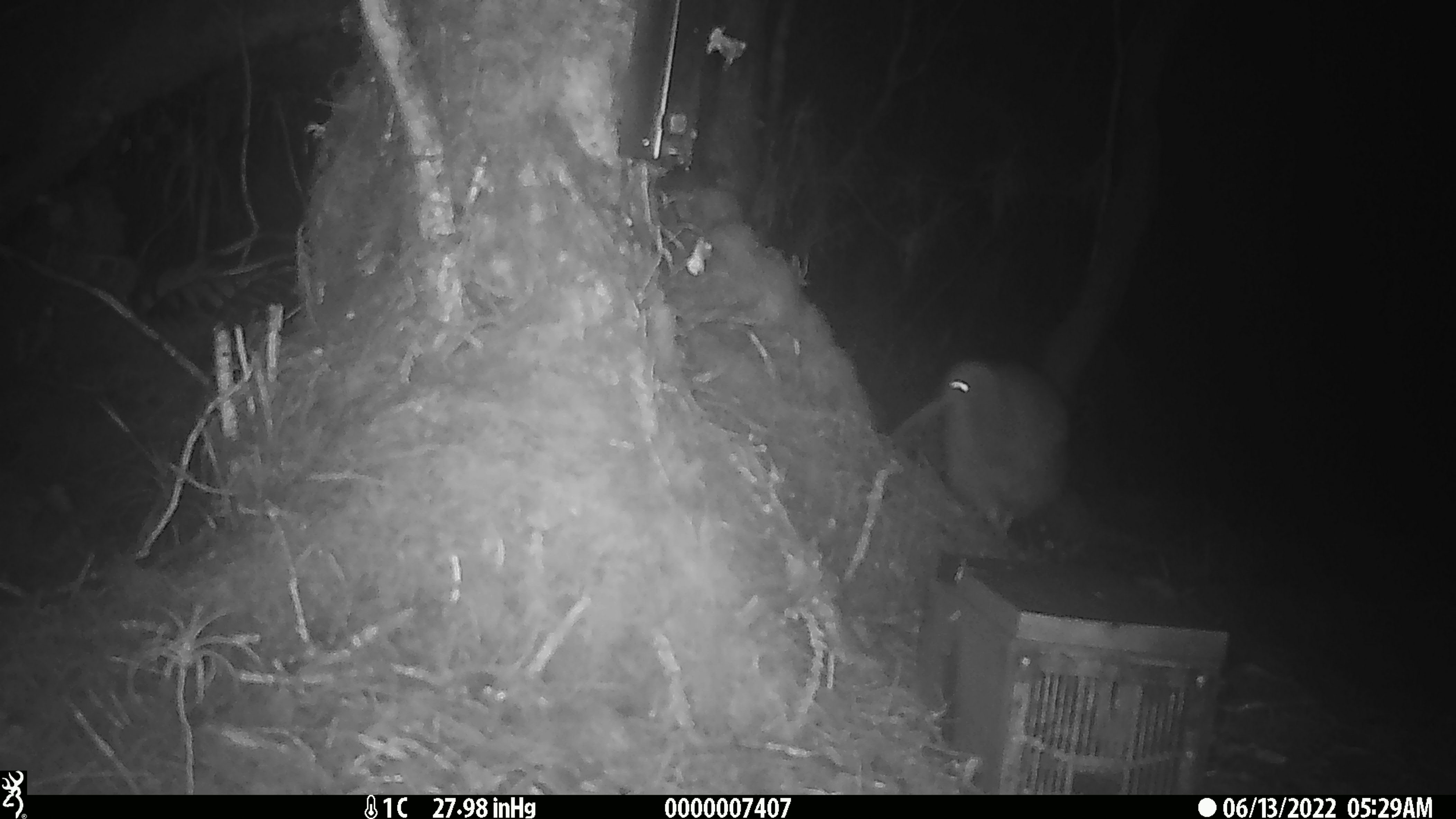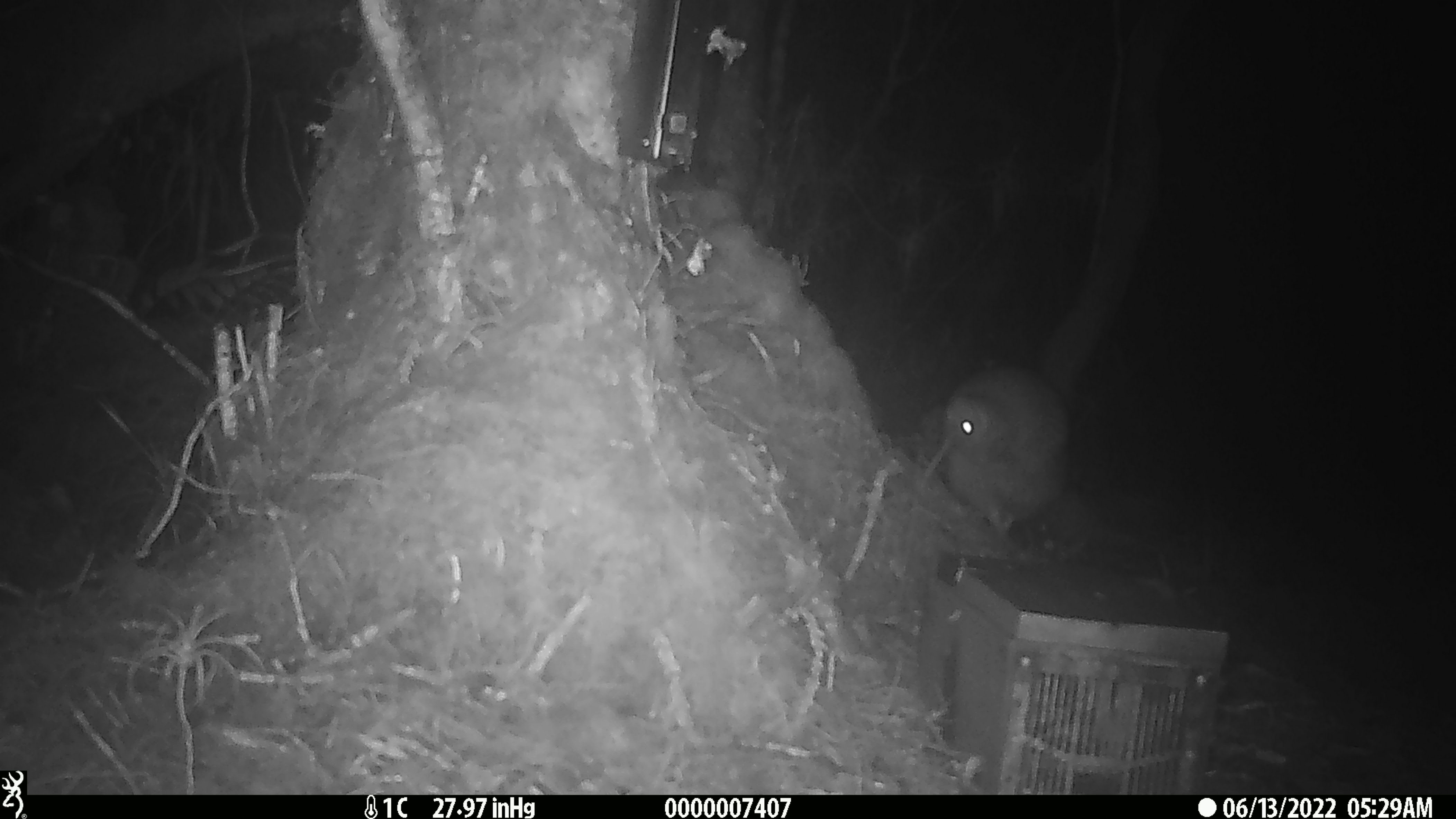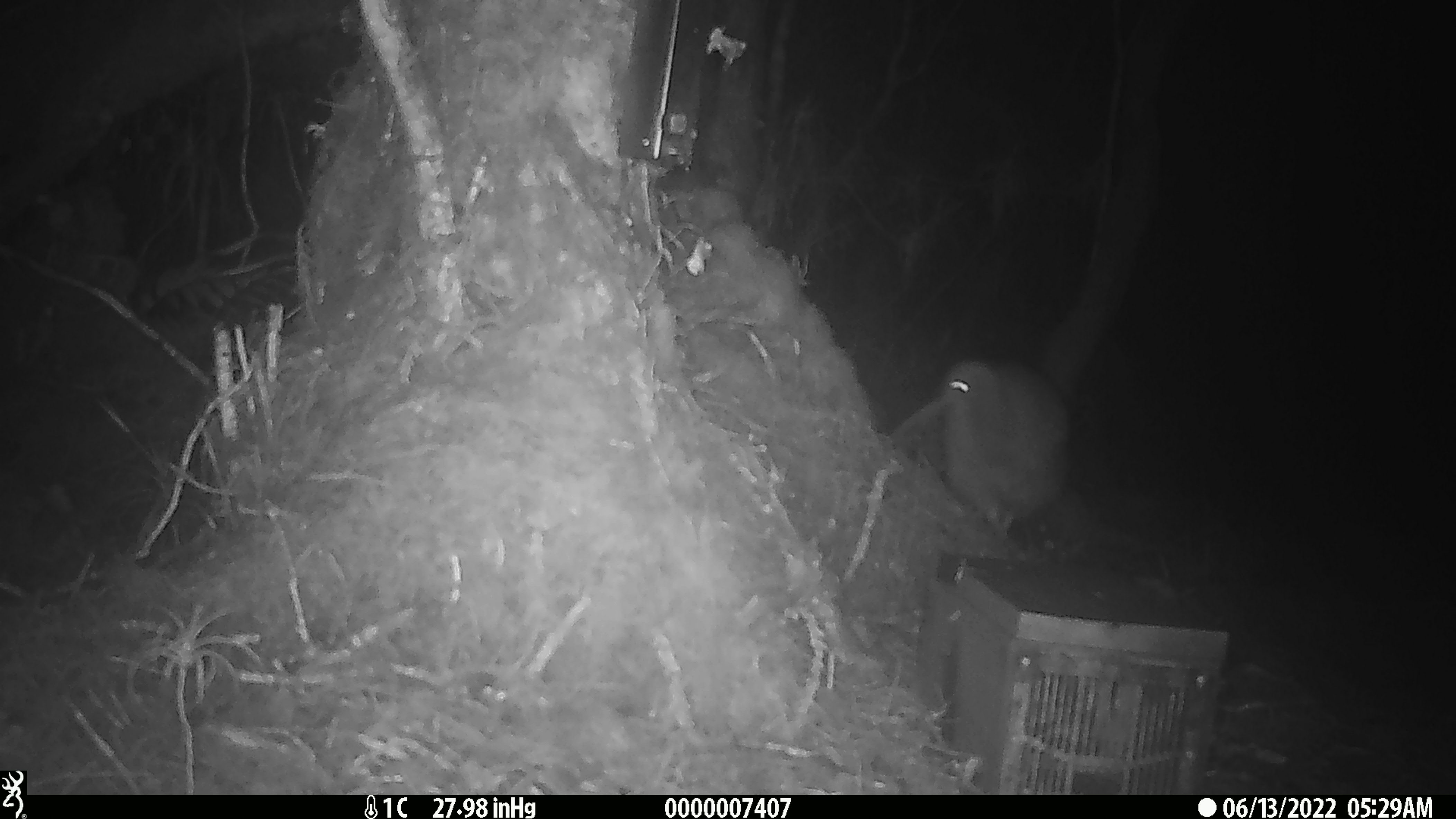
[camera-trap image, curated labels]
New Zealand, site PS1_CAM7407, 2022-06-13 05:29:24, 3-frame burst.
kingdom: Animalia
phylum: Chordata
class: Aves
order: Apterygiformes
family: Apterygidae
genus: Apteryx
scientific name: Apteryx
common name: kiwi